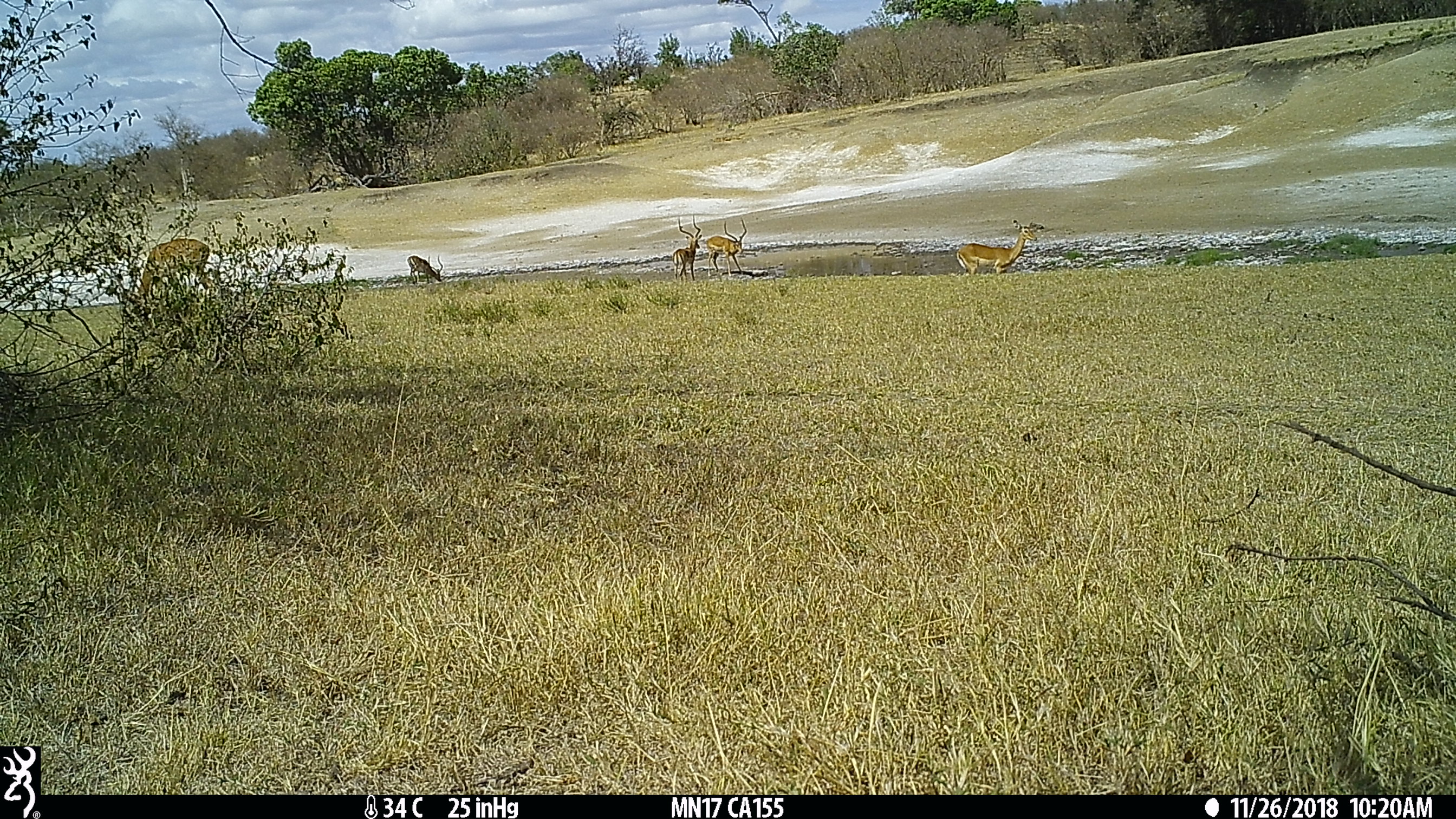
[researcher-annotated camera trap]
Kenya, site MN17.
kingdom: Animalia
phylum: Chordata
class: Mammalia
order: Artiodactyla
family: Bovidae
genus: Aepyceros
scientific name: Aepyceros melampus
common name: impala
Impala (Aepyceros melampus).